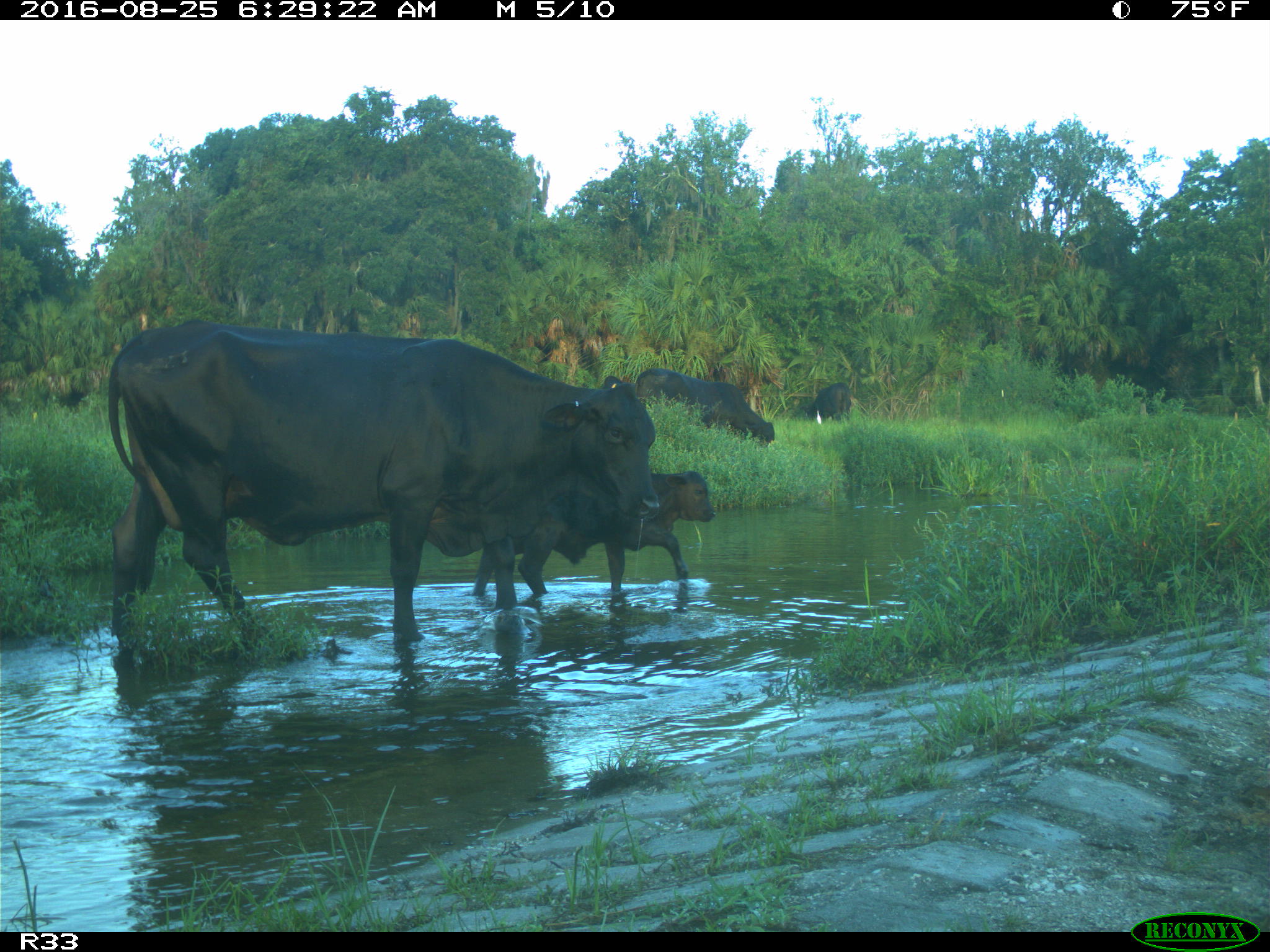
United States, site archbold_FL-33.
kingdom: Animalia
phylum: Chordata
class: Mammalia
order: Artiodactyla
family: Bovidae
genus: Bos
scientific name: Bos taurus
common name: domestic cow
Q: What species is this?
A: Bos taurus (domestic cow).